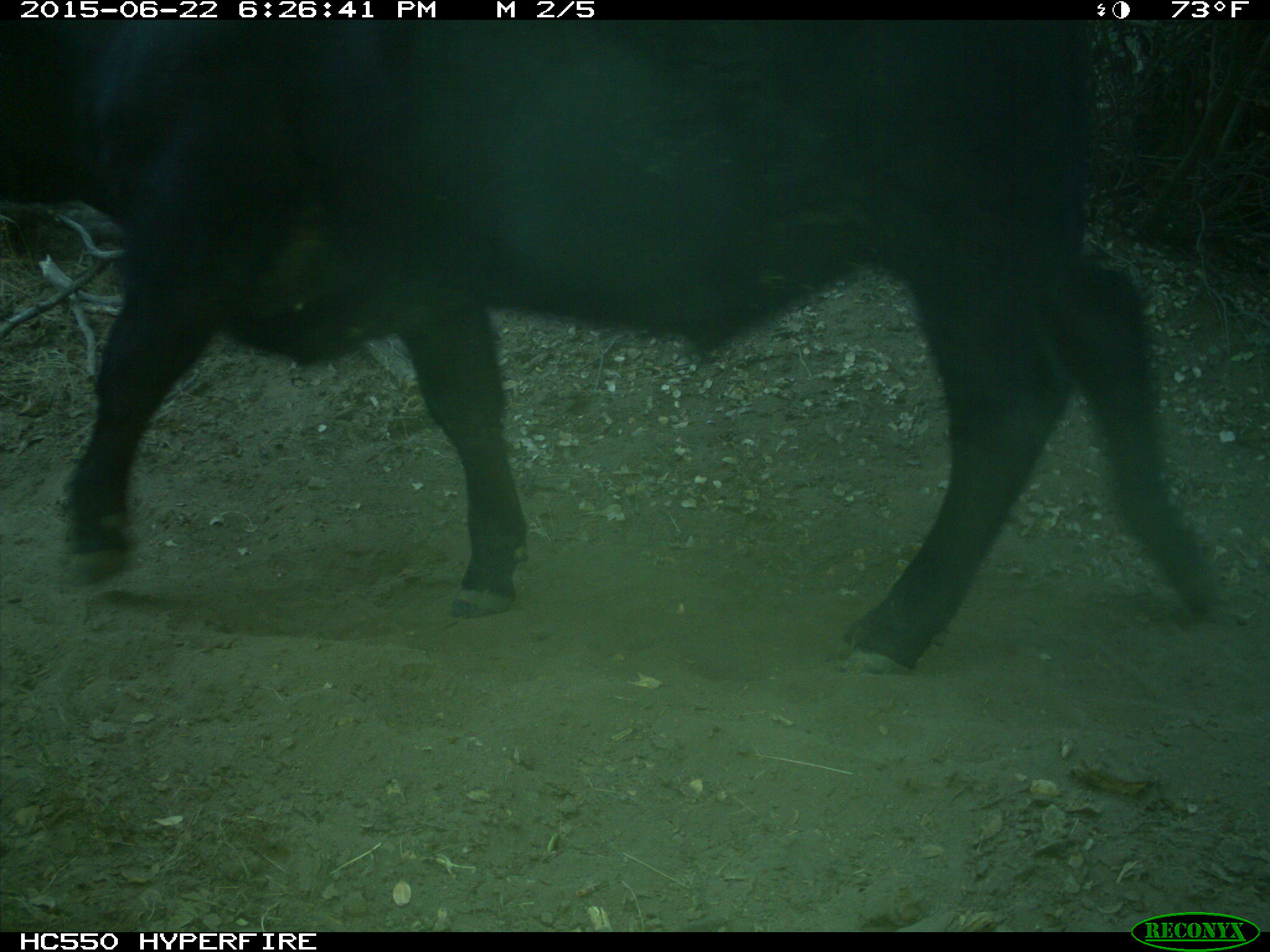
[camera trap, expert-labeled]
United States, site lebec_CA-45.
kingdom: Animalia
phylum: Chordata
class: Mammalia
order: Artiodactyla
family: Bovidae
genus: Bos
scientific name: Bos taurus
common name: domestic cow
Bos taurus (domestic cow).